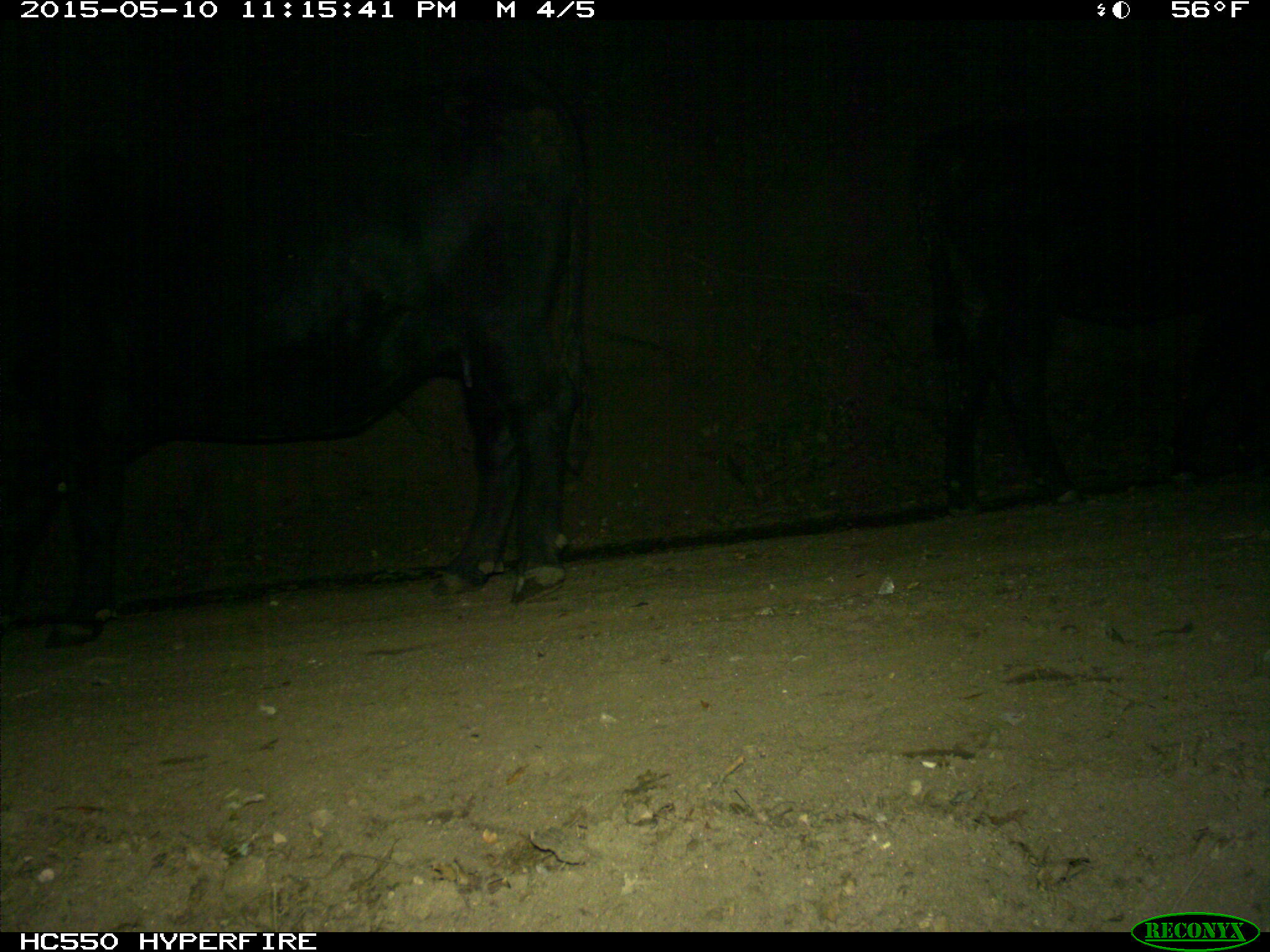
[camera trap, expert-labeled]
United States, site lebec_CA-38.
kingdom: Animalia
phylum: Chordata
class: Mammalia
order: Artiodactyla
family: Bovidae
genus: Bos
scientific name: Bos taurus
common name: domestic cow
Bos taurus (domestic cow).